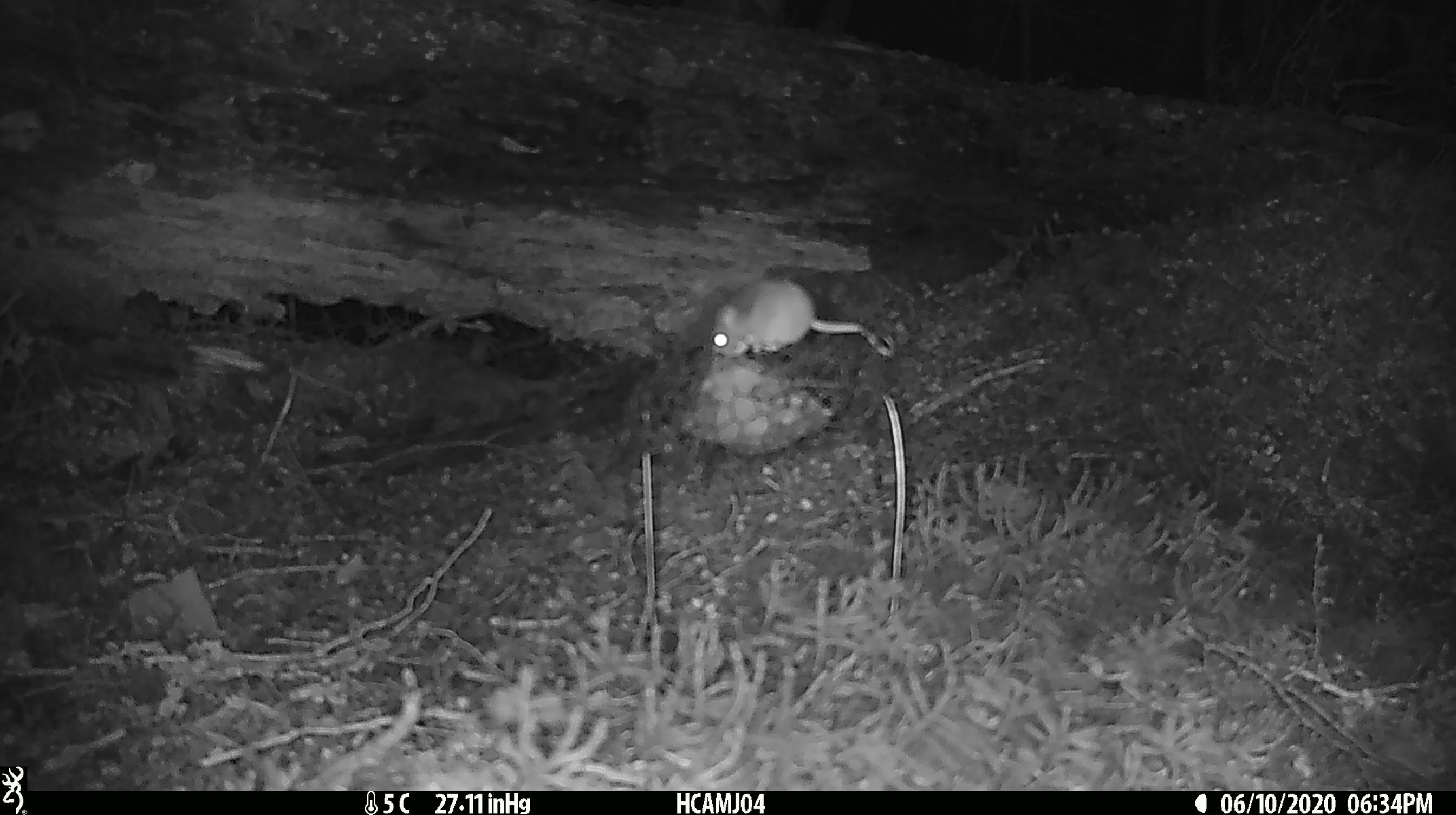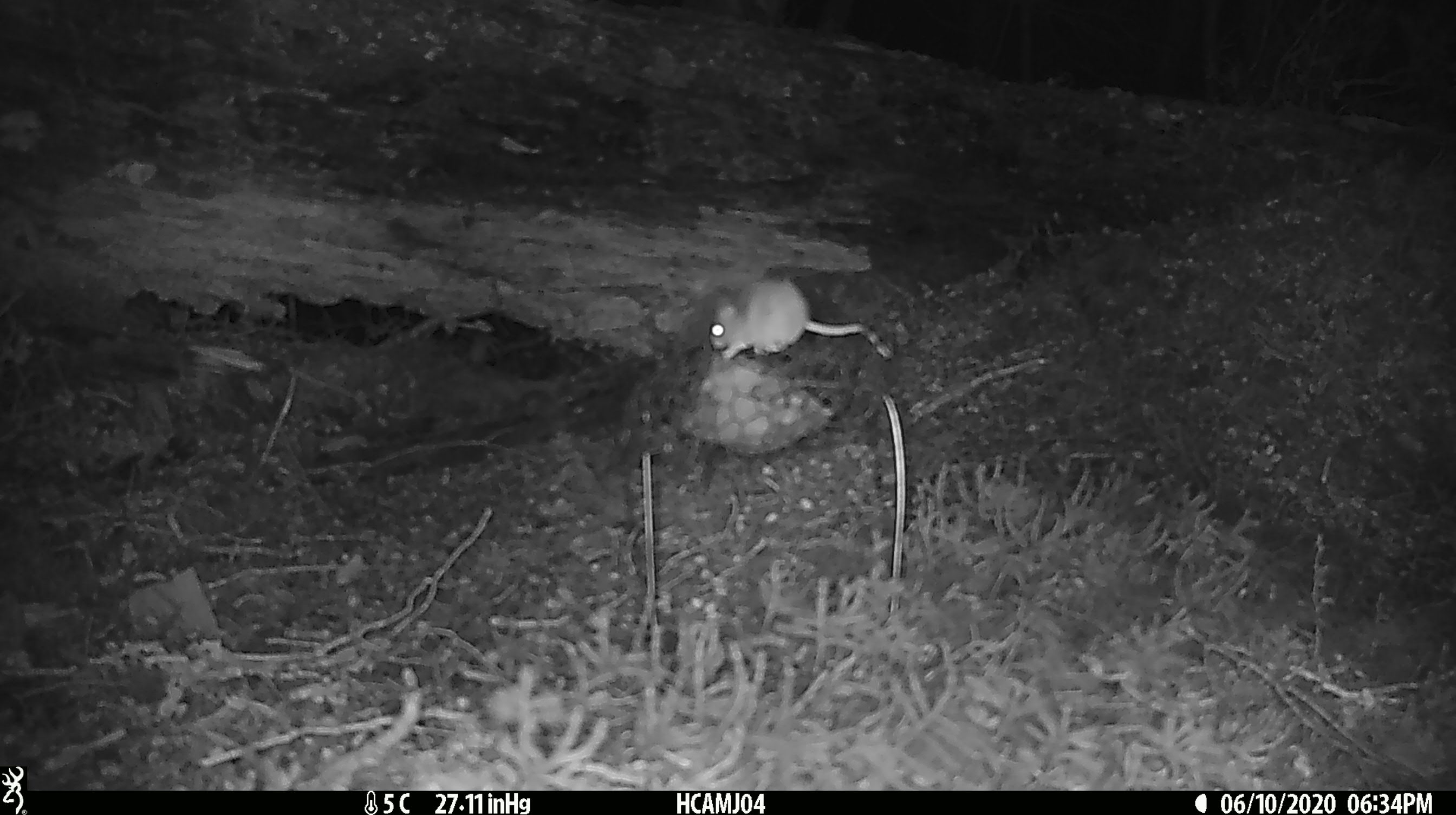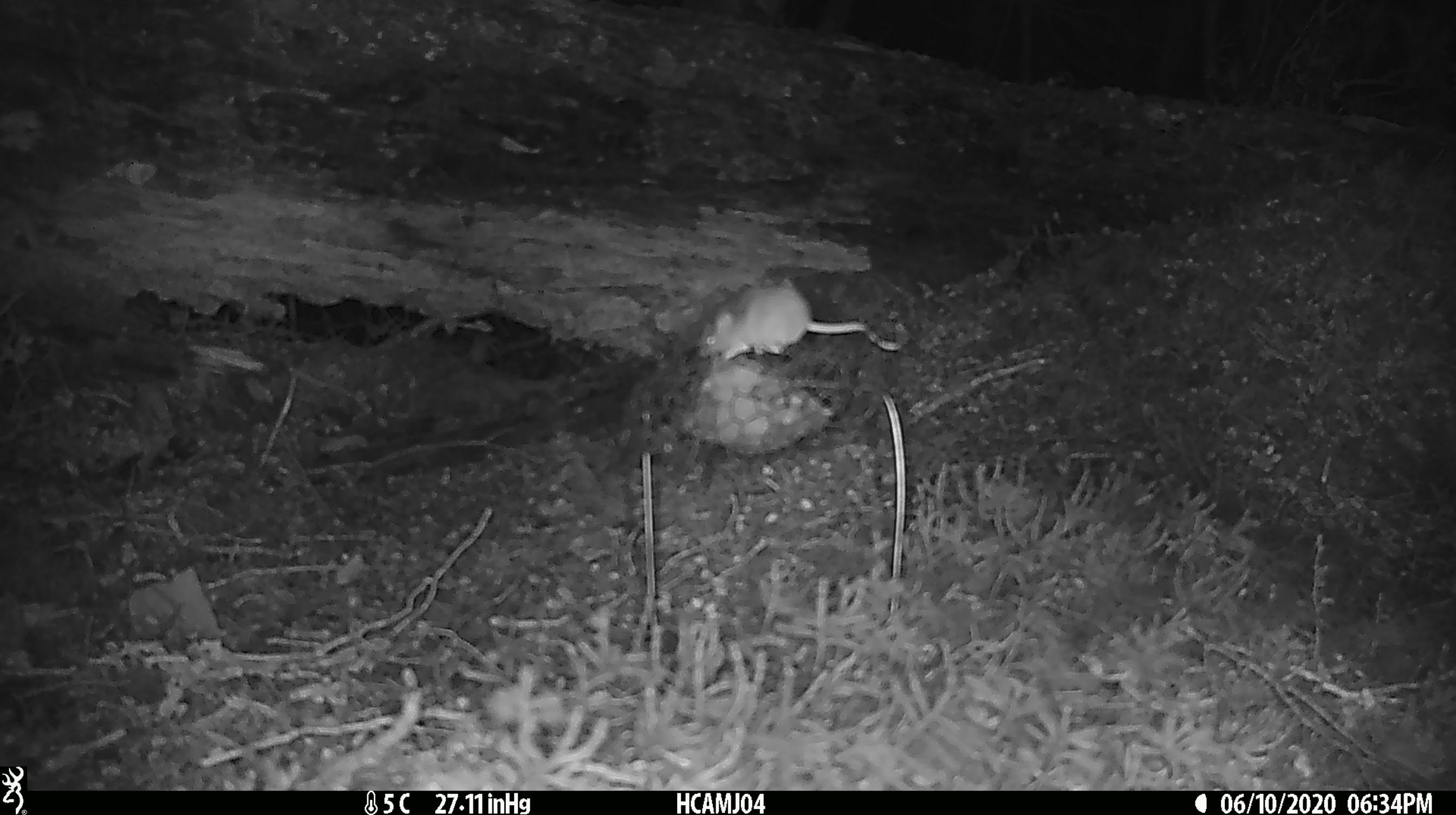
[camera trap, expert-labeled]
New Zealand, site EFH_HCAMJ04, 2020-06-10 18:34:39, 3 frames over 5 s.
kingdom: Animalia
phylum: Chordata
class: Mammalia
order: Rodentia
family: Muridae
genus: Mus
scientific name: Mus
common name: mouse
Mouse (Mus).